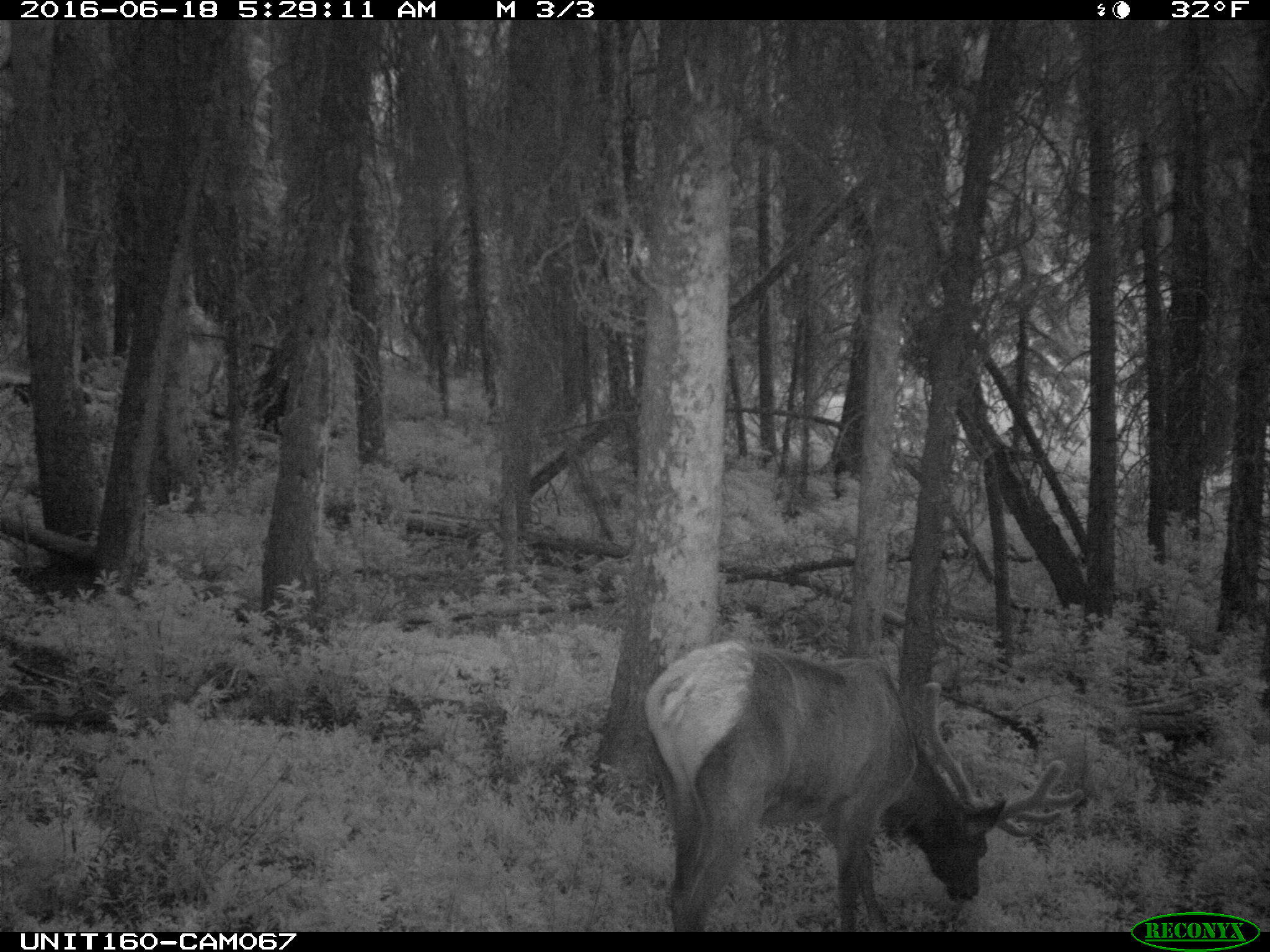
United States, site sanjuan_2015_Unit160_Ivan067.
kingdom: Animalia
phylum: Chordata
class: Mammalia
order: Artiodactyla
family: Cervidae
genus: Cervus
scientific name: Cervus elaphus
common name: red deer